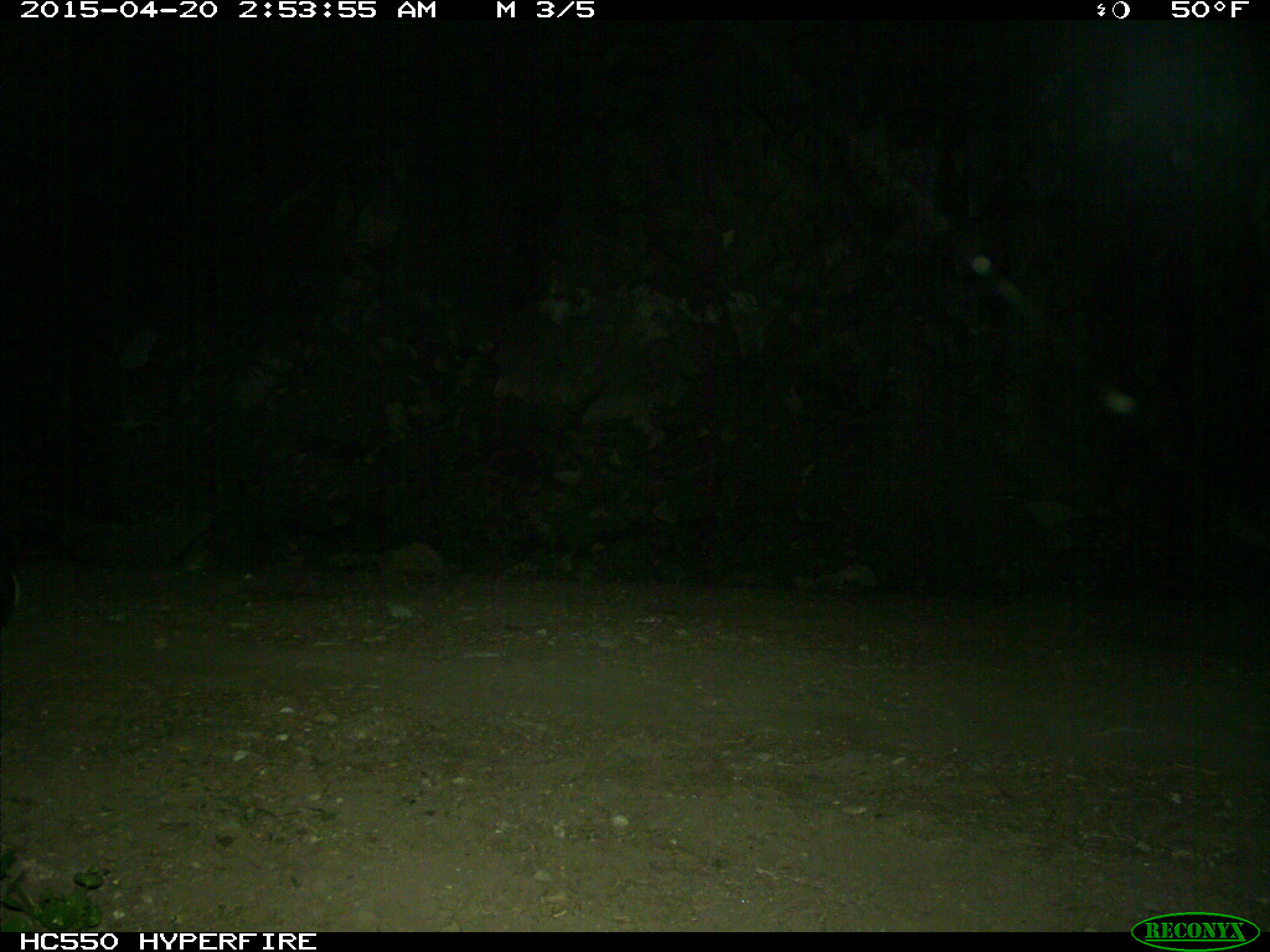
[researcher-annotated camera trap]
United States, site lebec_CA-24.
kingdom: Animalia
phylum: Chordata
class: Mammalia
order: Carnivora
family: Mephitidae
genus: Mephitis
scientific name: Mephitis mephitis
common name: striped skunk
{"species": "Mephitis mephitis (striped skunk)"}